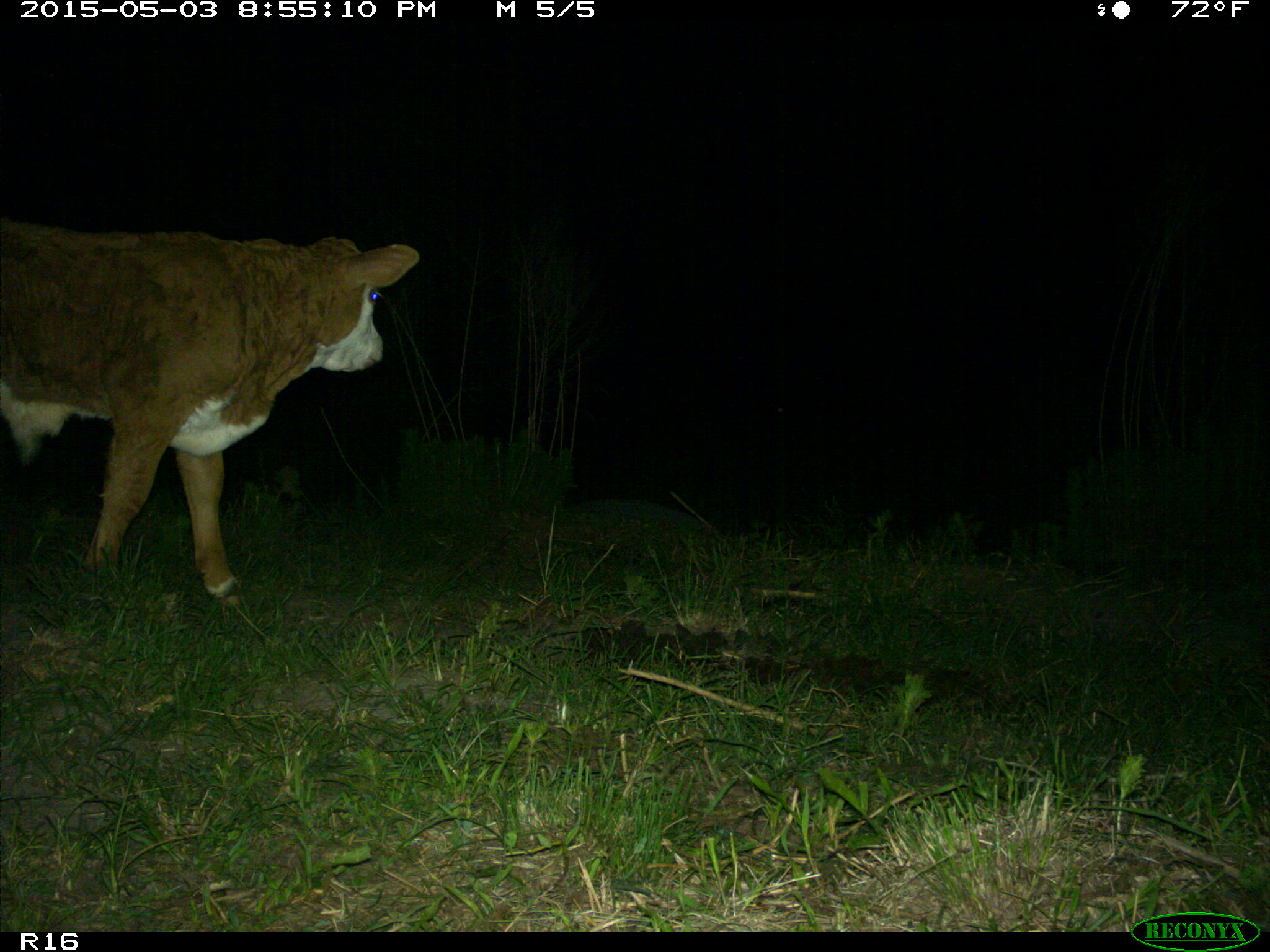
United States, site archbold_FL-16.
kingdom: Animalia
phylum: Chordata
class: Mammalia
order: Artiodactyla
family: Bovidae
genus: Bos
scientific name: Bos taurus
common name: domestic cow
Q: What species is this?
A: Bos taurus (domestic cow).